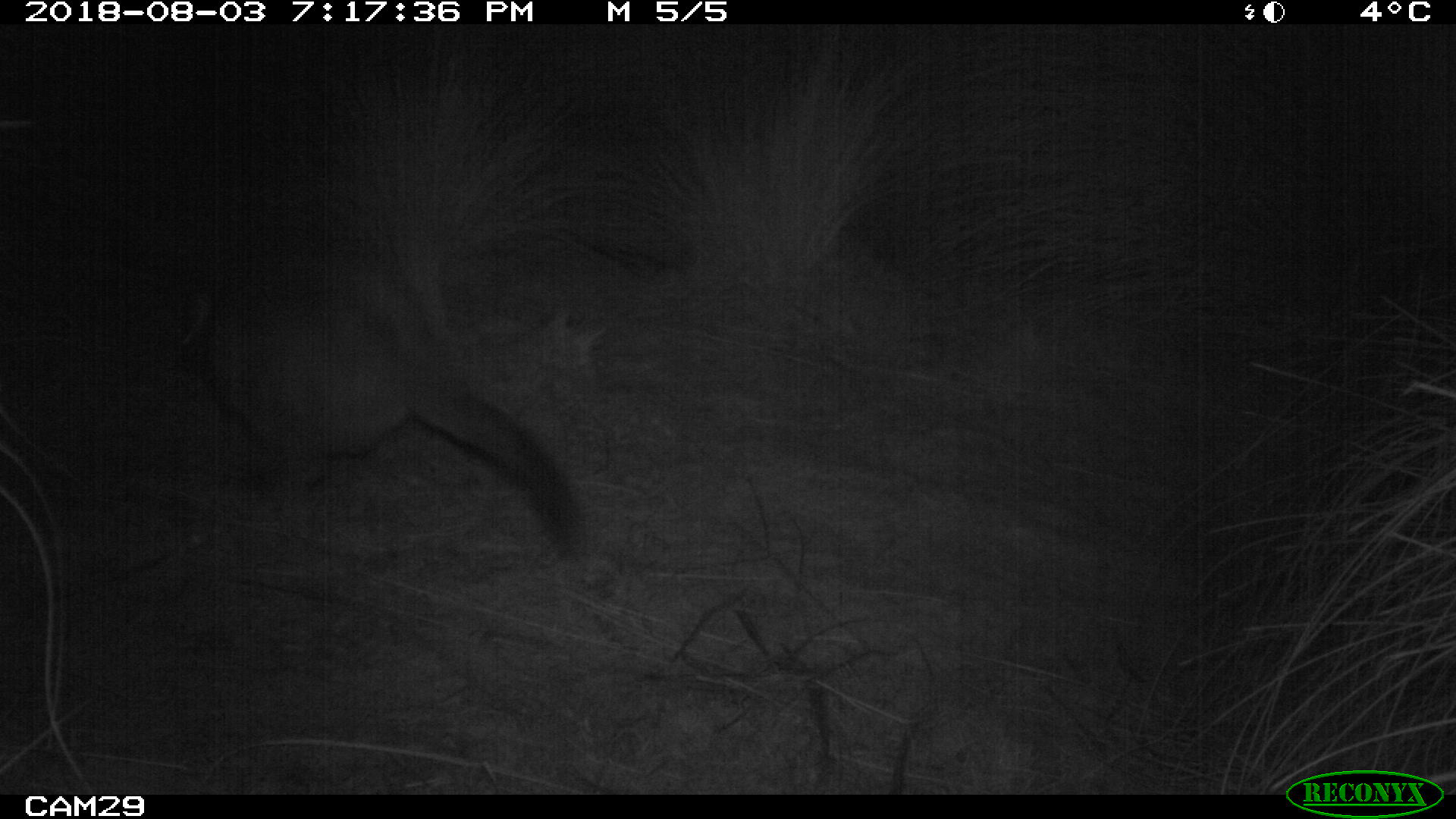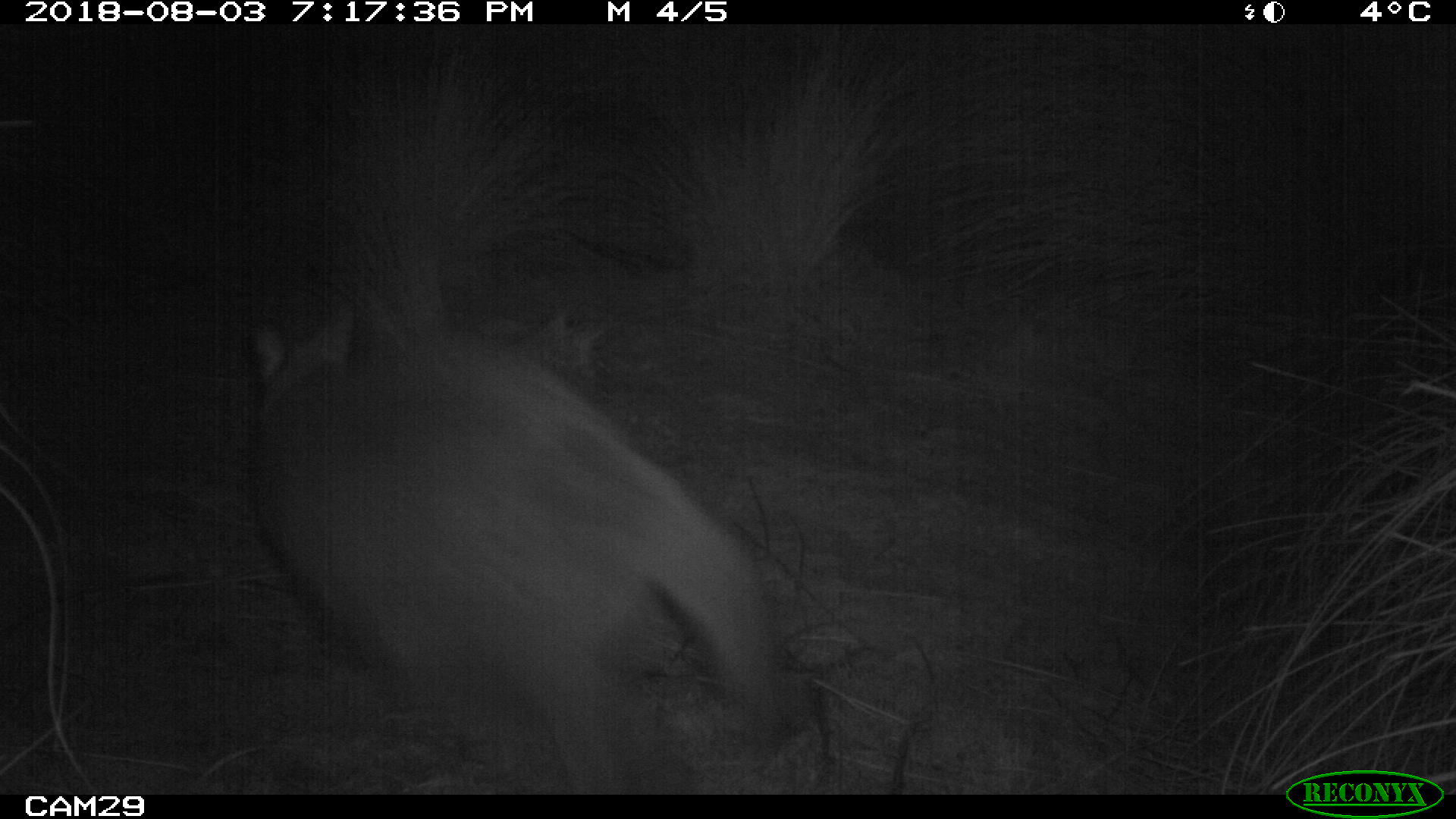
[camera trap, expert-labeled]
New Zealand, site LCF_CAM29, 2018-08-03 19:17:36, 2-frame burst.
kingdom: Animalia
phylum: Chordata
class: Mammalia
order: Diprotodontia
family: Macropodidae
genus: Notamacropus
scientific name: Notamacropus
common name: wallaby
Wallaby (Notamacropus).